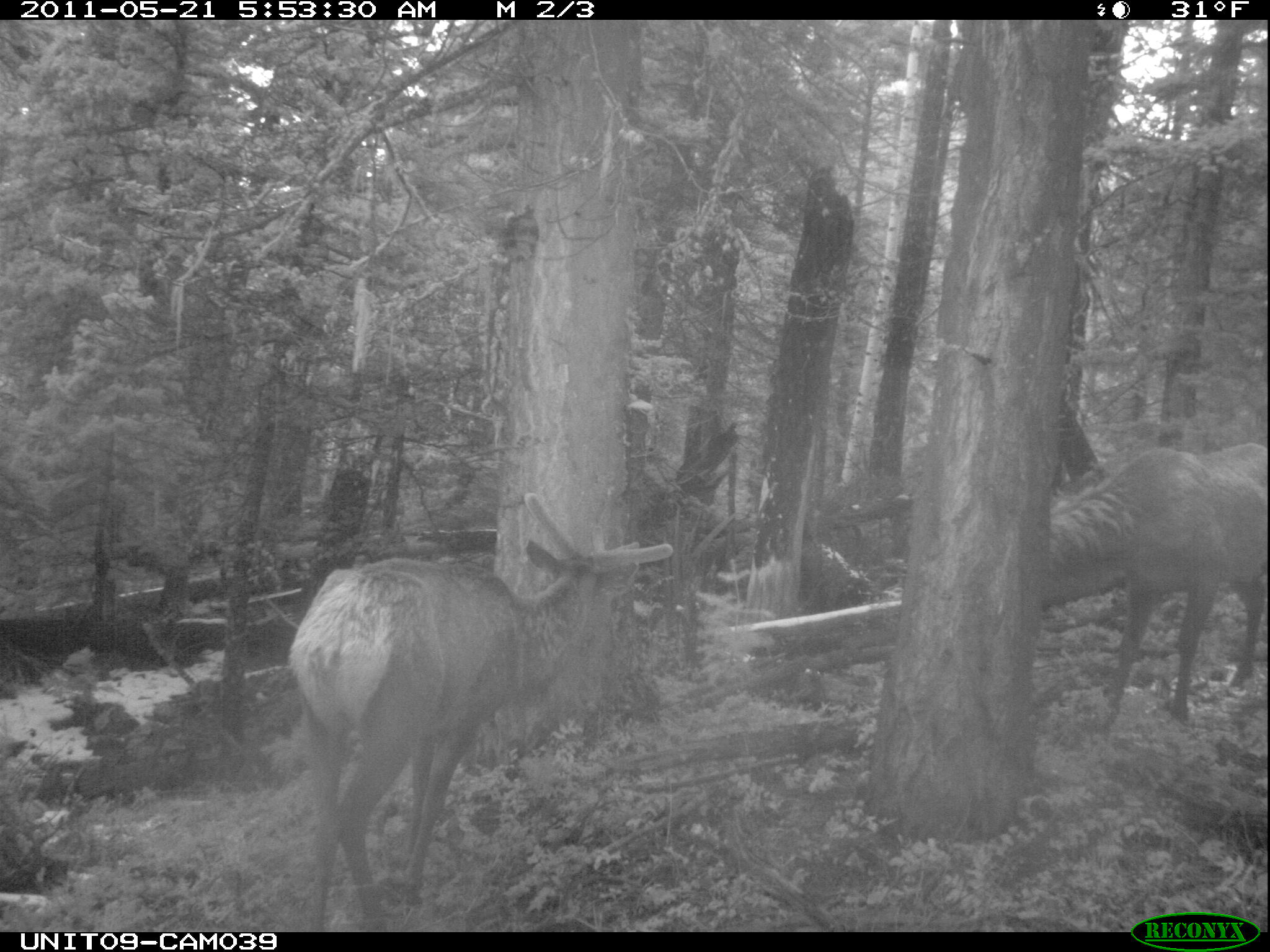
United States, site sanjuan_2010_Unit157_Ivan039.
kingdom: Animalia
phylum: Chordata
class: Mammalia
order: Artiodactyla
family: Cervidae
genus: Cervus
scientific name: Cervus elaphus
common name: red deer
Cervus elaphus (red deer).